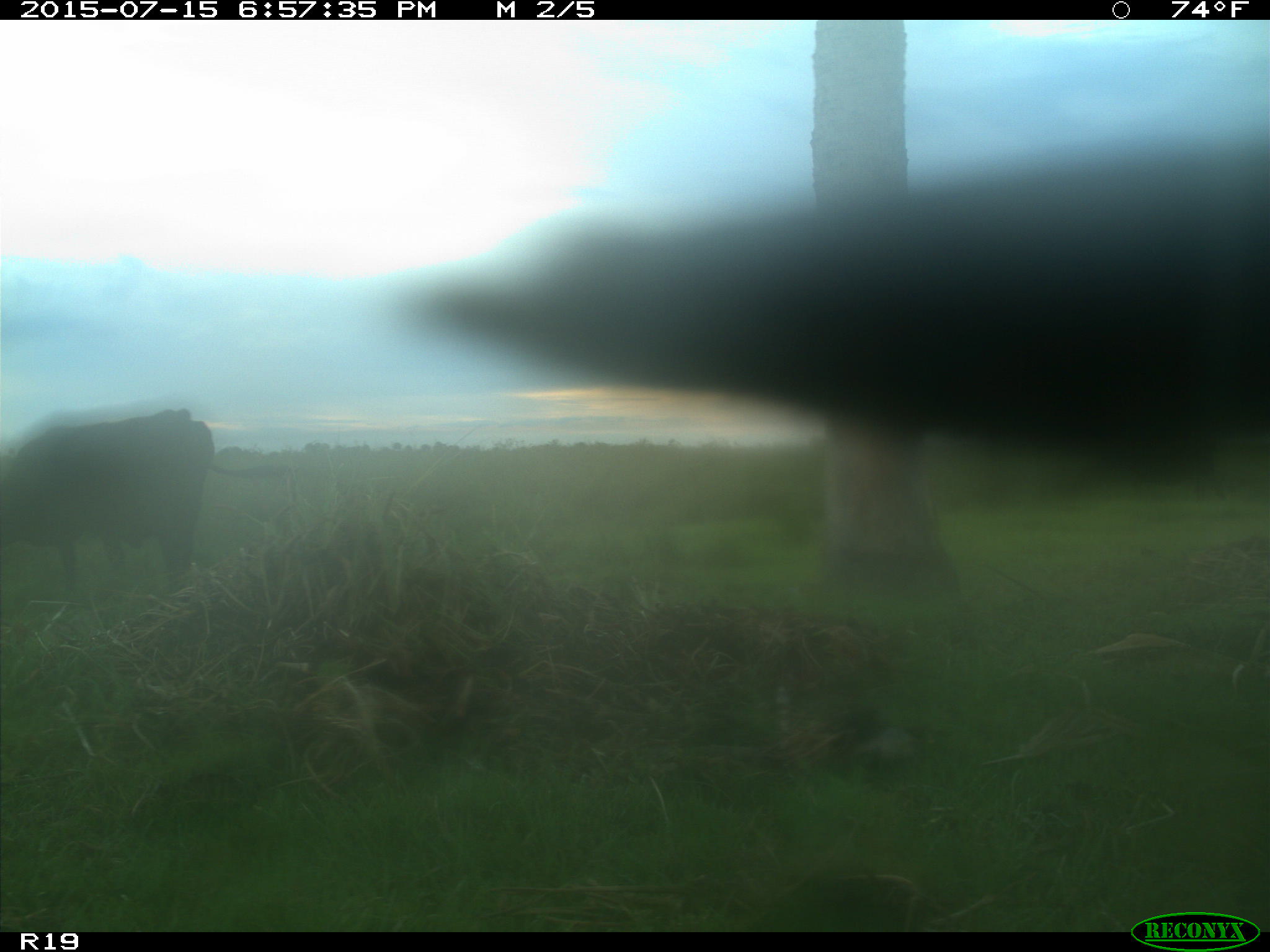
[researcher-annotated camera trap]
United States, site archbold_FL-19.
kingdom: Animalia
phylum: Chordata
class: Mammalia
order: Artiodactyla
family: Bovidae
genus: Bos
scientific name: Bos taurus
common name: domestic cow